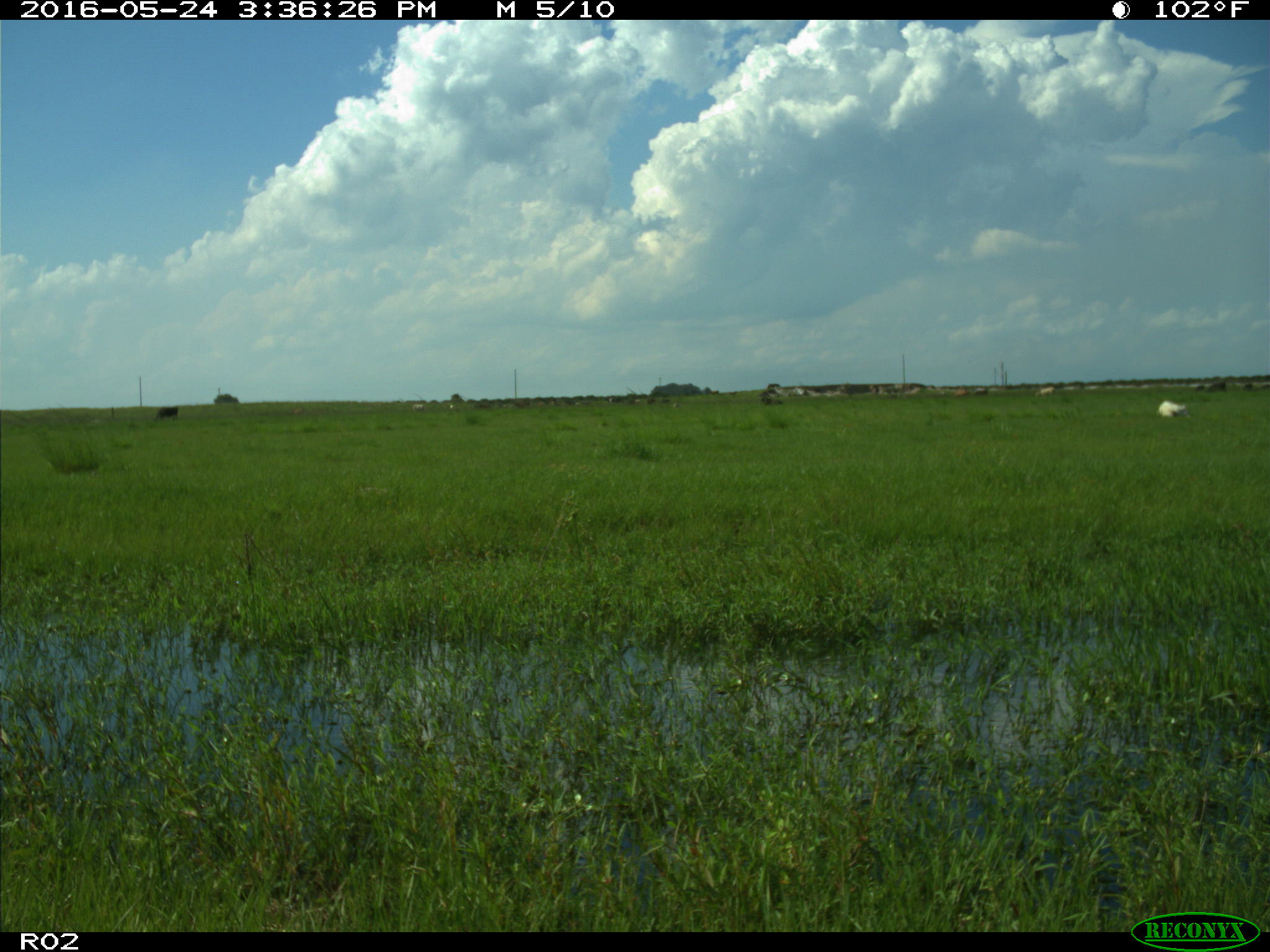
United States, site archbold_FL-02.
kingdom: Animalia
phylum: Chordata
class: Mammalia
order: Artiodactyla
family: Bovidae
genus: Bos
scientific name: Bos taurus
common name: domestic cow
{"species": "Bos taurus (domestic cow)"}